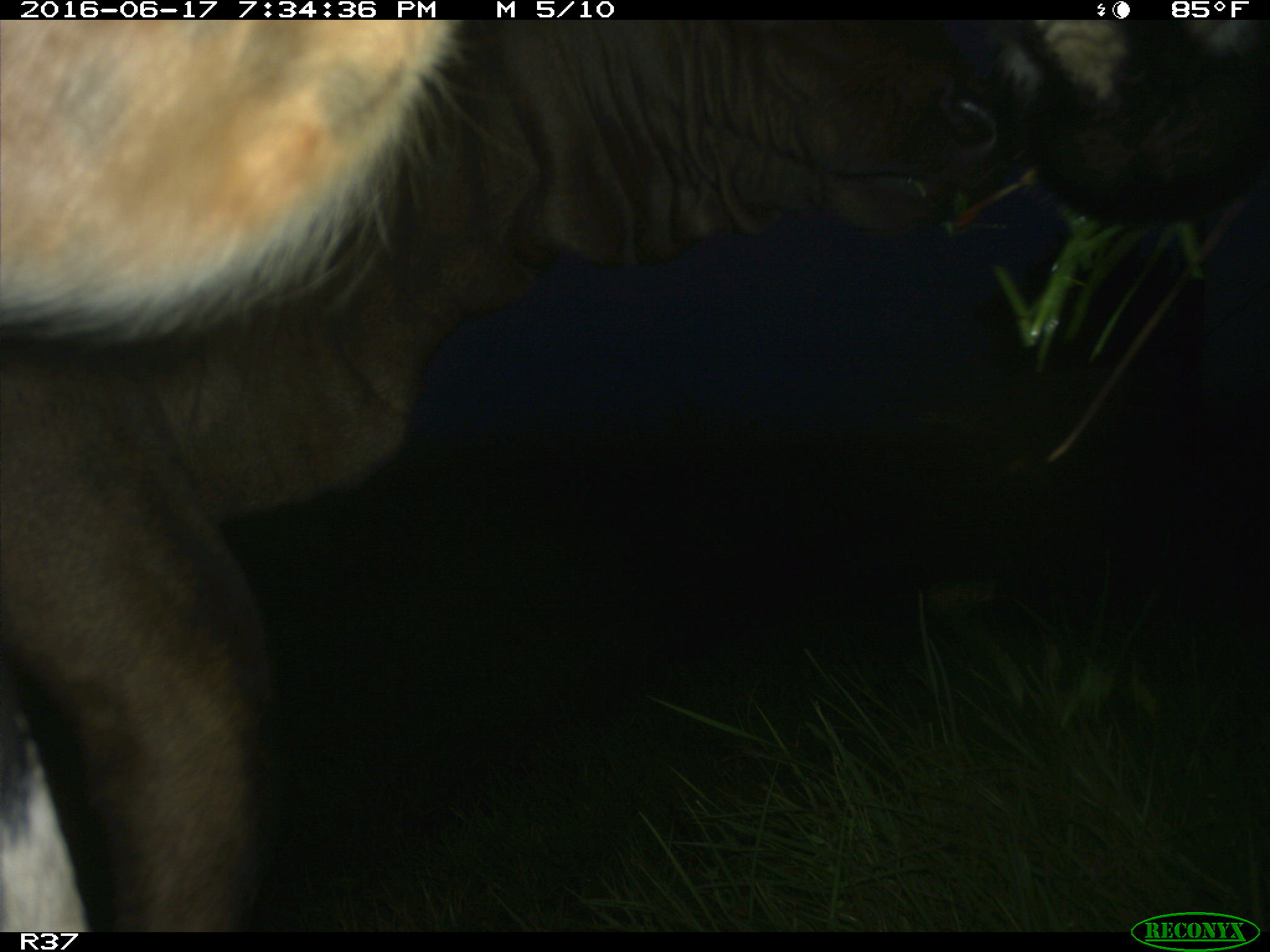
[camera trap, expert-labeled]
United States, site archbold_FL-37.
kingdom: Animalia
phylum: Chordata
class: Mammalia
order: Artiodactyla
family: Bovidae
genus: Bos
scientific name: Bos taurus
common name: domestic cow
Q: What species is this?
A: Bos taurus (domestic cow).